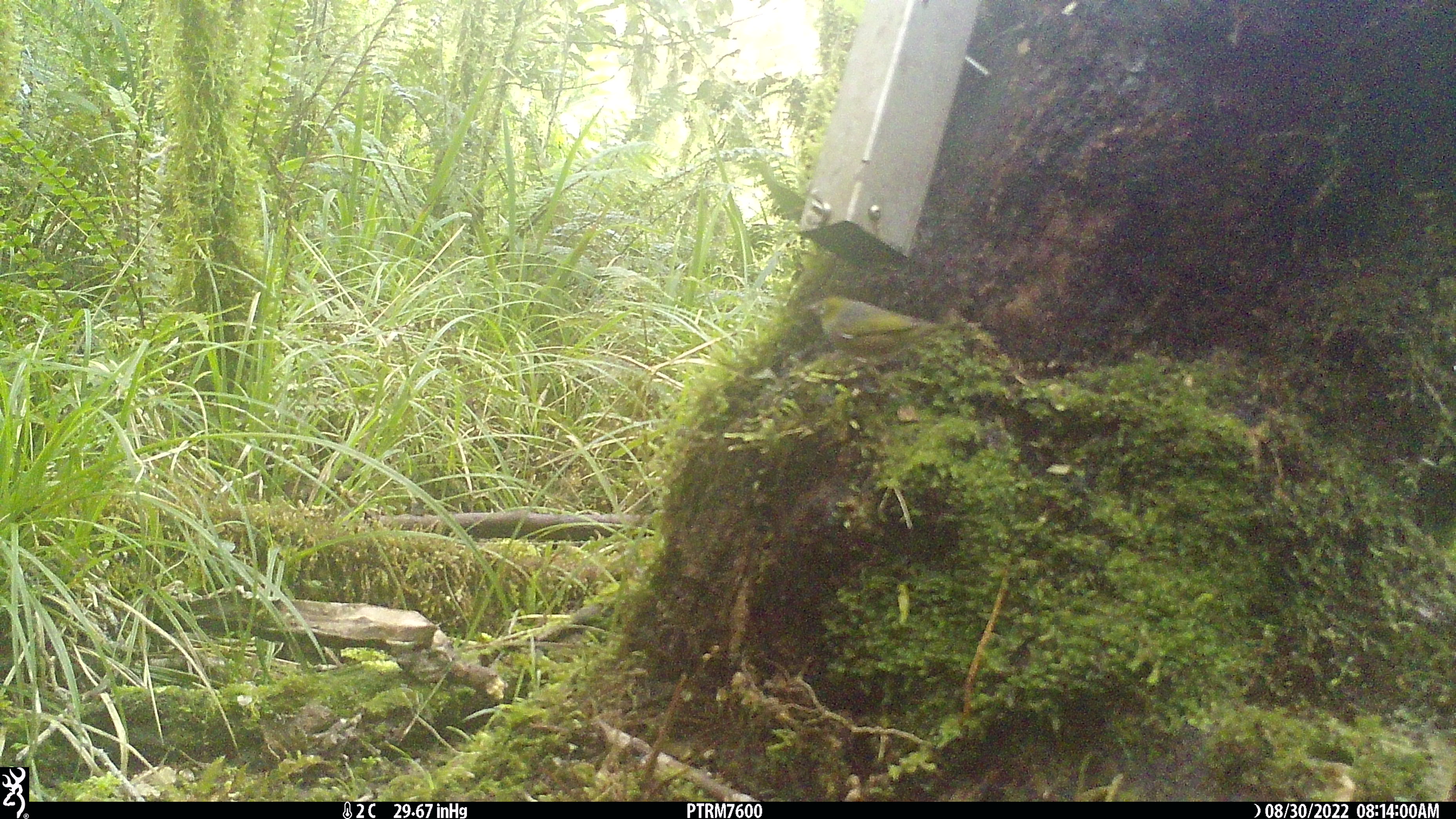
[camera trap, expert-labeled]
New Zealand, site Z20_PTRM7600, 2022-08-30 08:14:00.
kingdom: Animalia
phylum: Chordata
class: Aves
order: Passeriformes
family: Zosteropidae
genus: Zosterops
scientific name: Zosterops lateralis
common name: silvereye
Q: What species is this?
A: Silvereye (Zosterops lateralis).